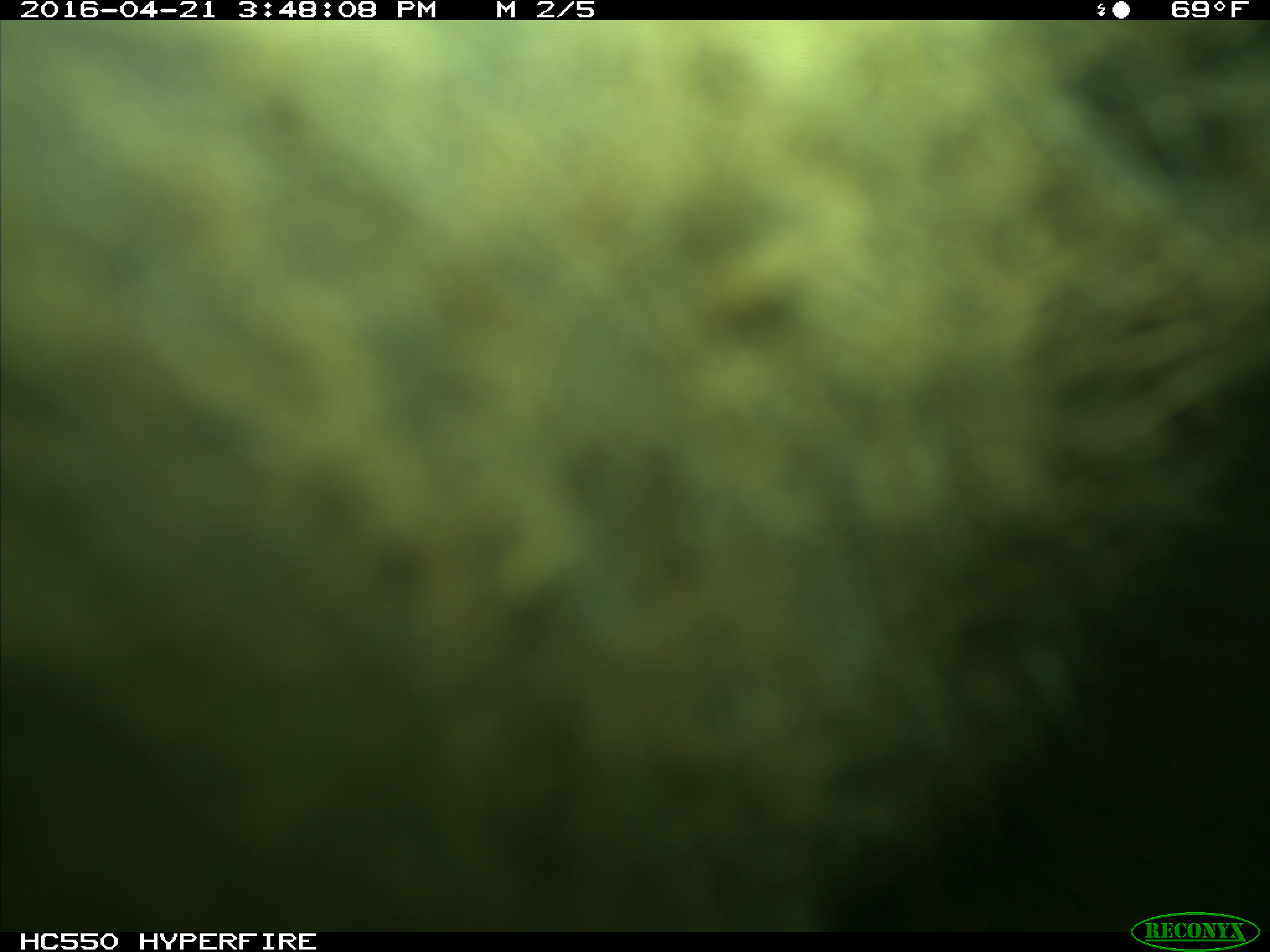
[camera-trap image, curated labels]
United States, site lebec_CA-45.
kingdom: Animalia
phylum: Chordata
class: Mammalia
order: Artiodactyla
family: Bovidae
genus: Bos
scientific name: Bos taurus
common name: domestic cow